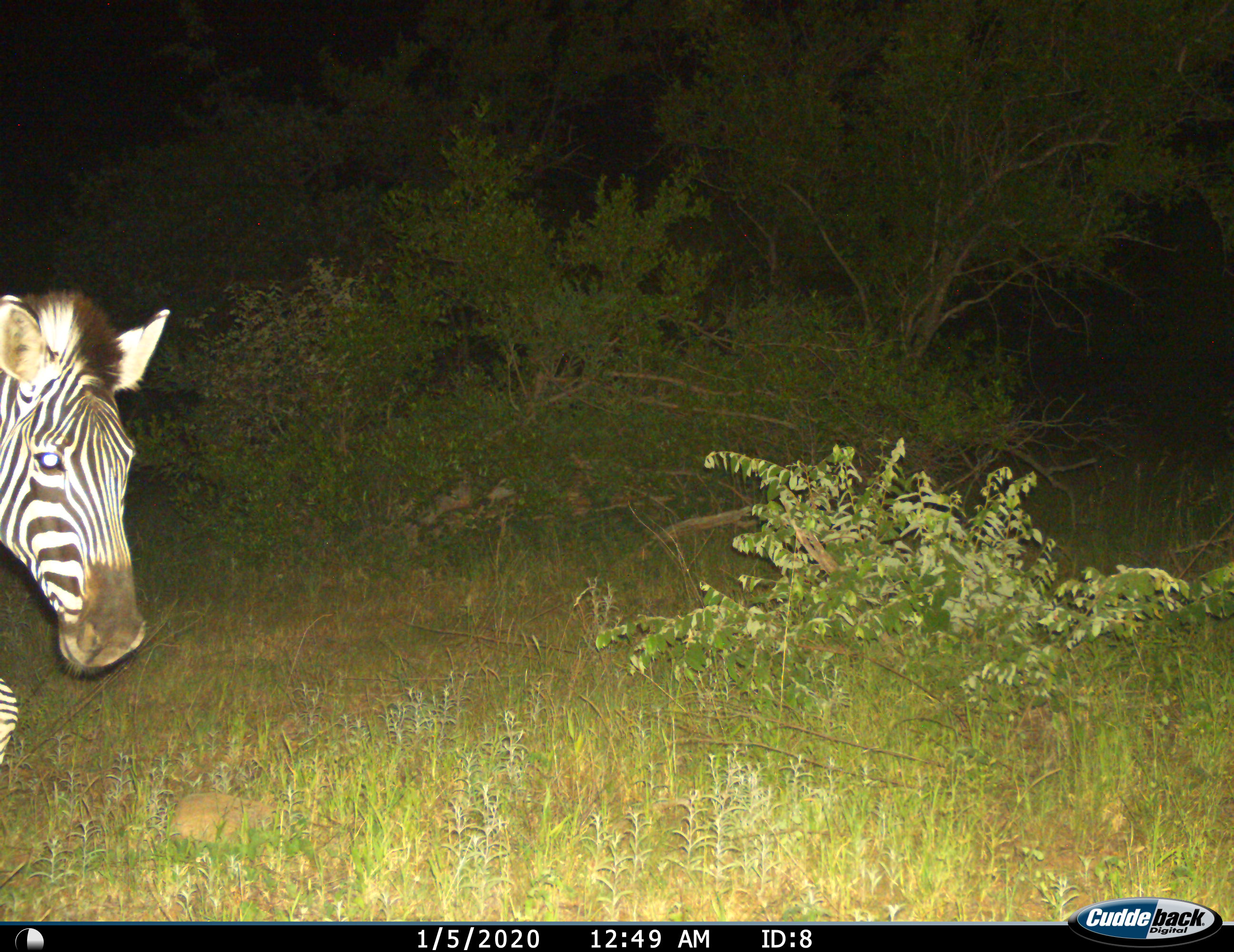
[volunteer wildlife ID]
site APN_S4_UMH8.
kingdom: Animalia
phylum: Chordata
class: Mammalia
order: Perissodactyla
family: Equidae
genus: Equus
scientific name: Equus quagga burchellii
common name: burchell's zebra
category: zebraburchells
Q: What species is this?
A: Zebraburchells (burchell's zebra) (Equus quagga burchellii).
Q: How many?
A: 1.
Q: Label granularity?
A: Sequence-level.